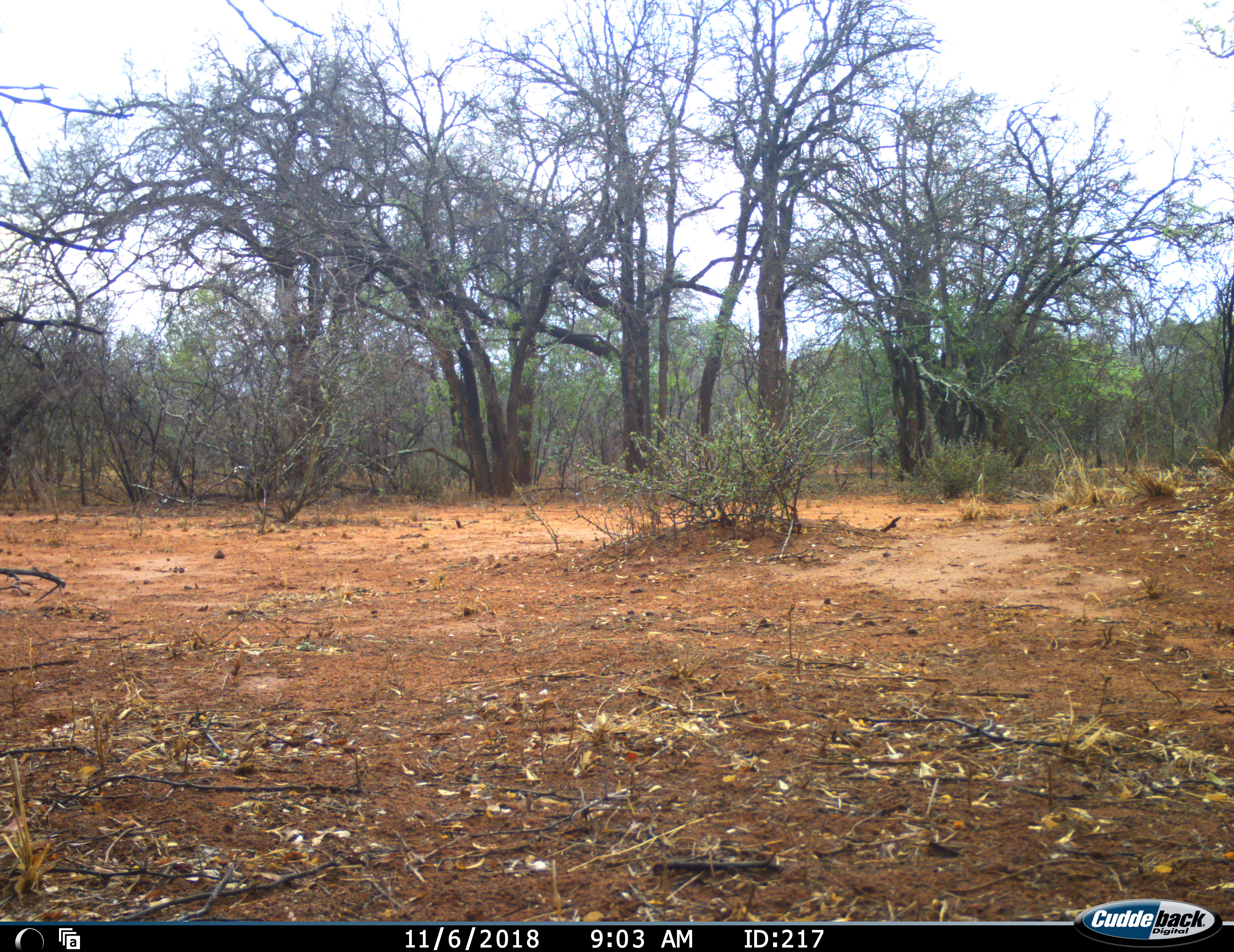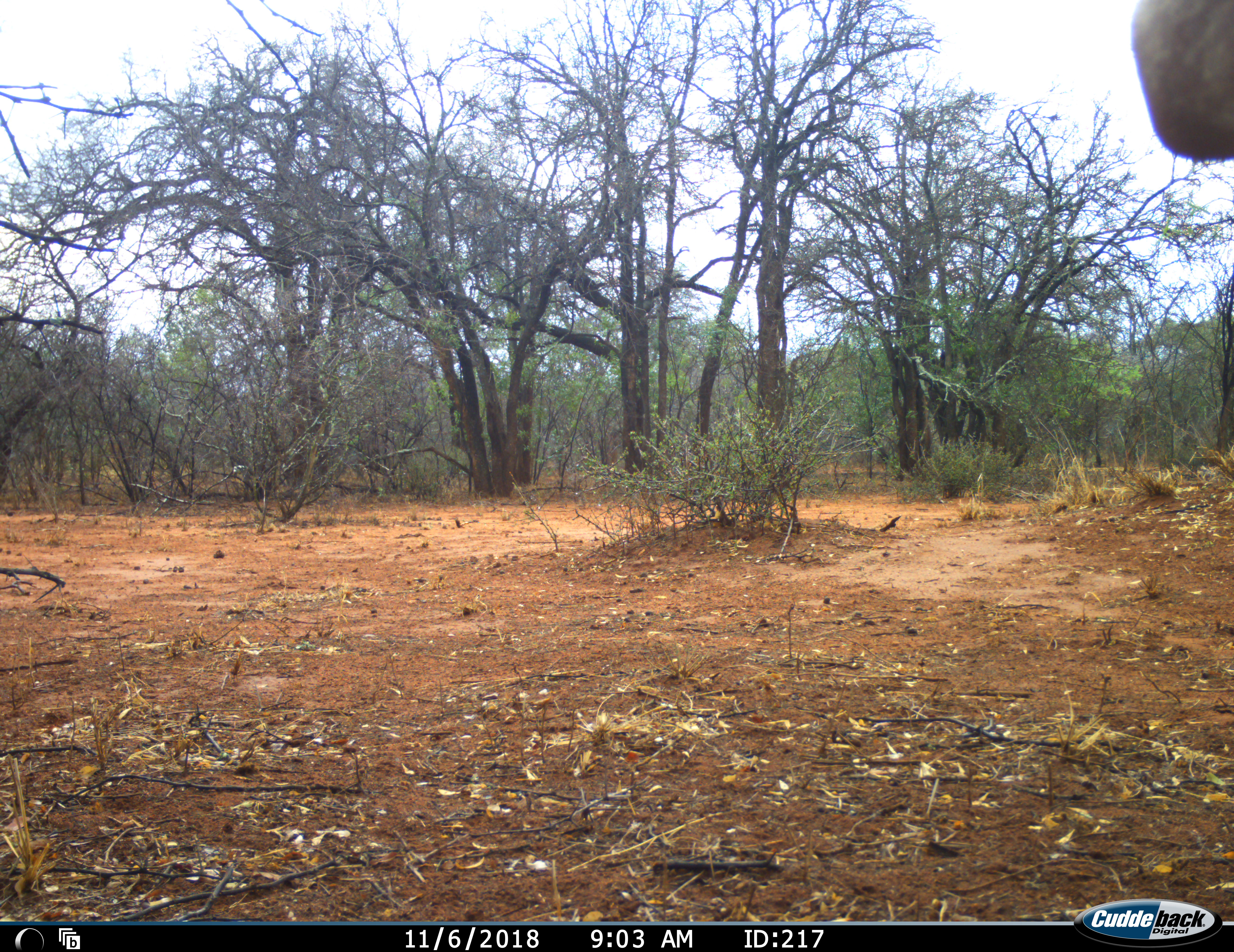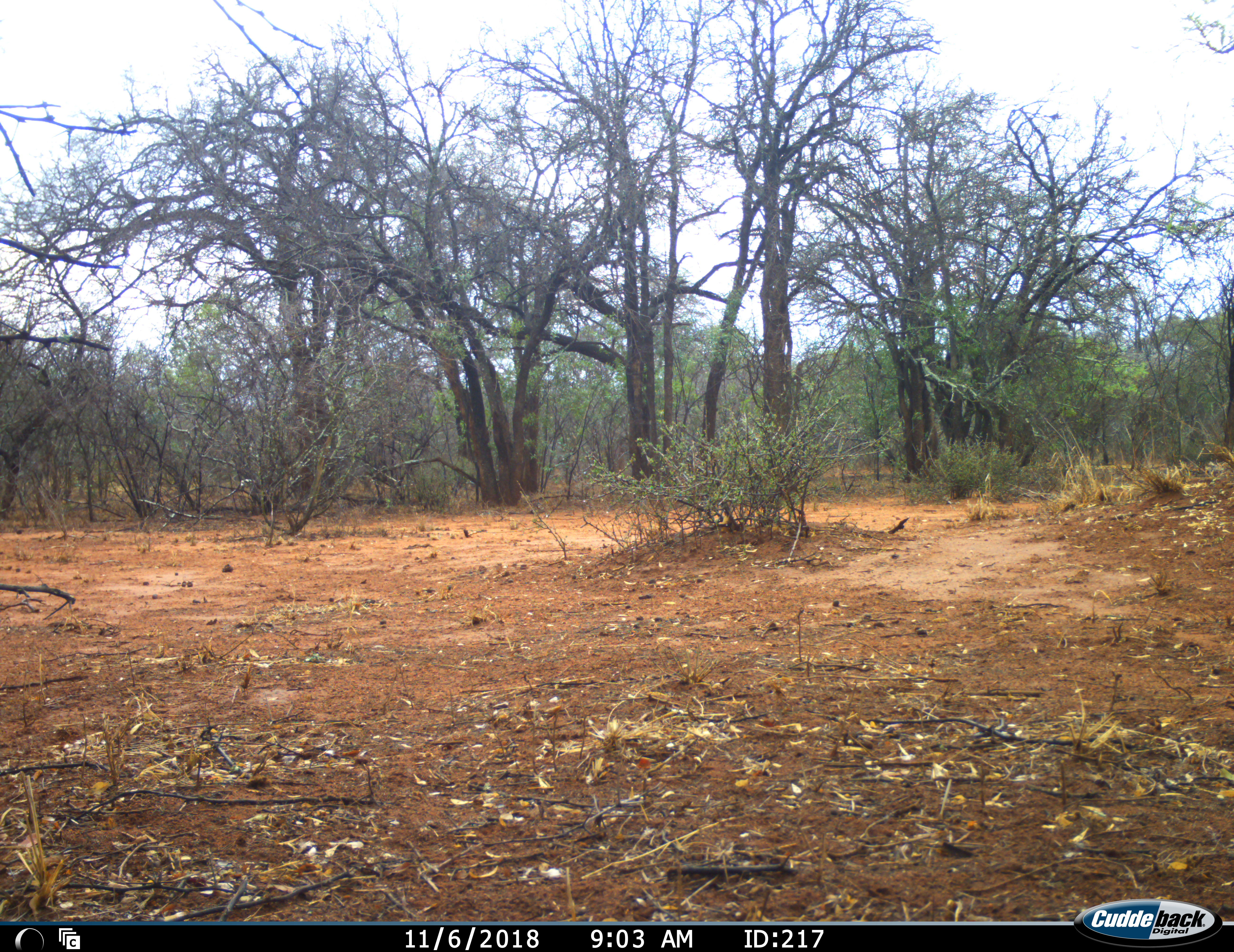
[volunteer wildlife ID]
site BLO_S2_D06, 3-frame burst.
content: unidentified animal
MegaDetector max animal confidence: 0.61